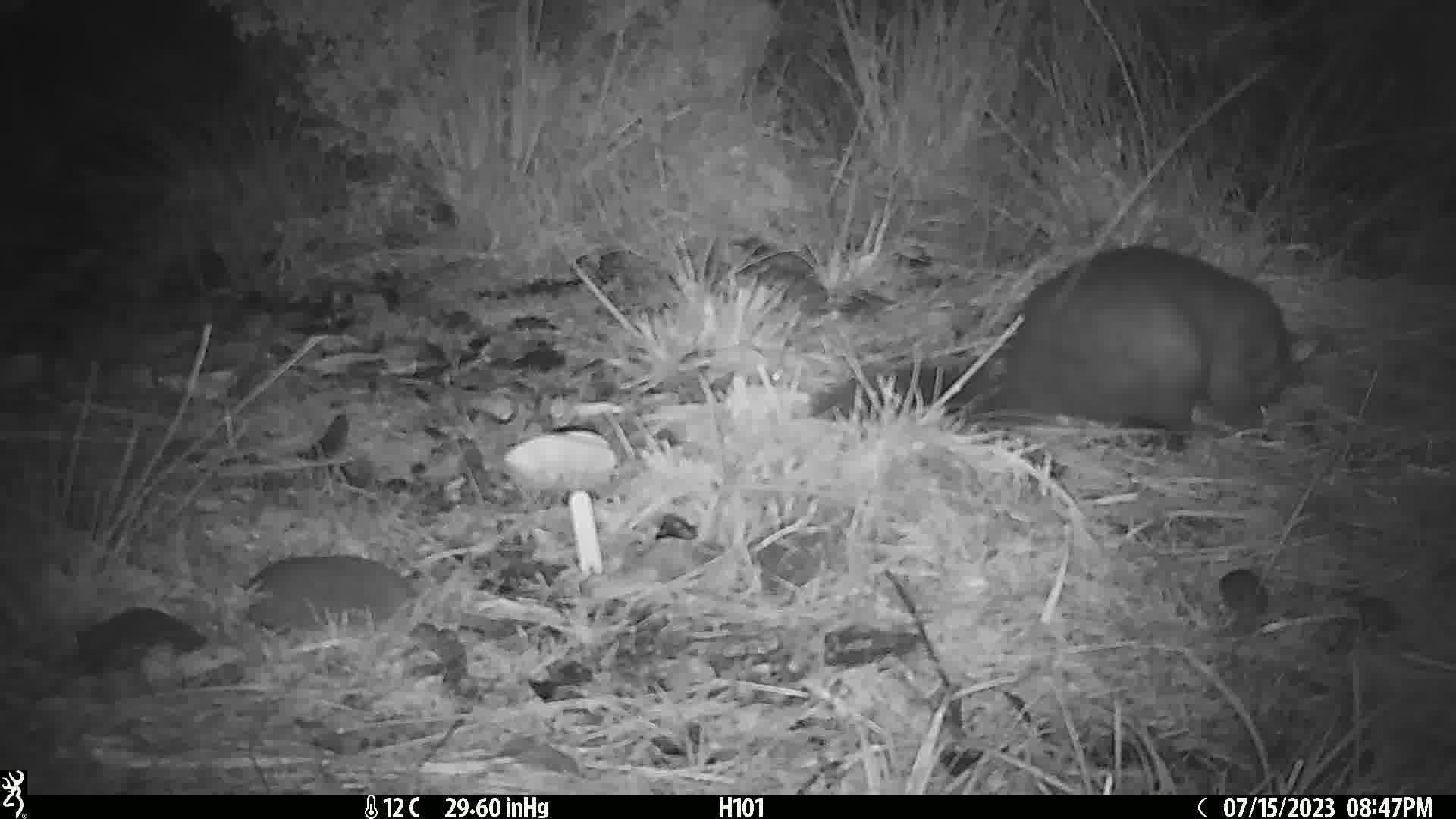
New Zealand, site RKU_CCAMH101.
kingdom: Animalia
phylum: Chordata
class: Mammalia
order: Diprotodontia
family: Phalangeridae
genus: Trichosurus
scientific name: Trichosurus vulpecula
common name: common brushtail possum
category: possum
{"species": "possum (common brushtail possum) (Trichosurus vulpecula)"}